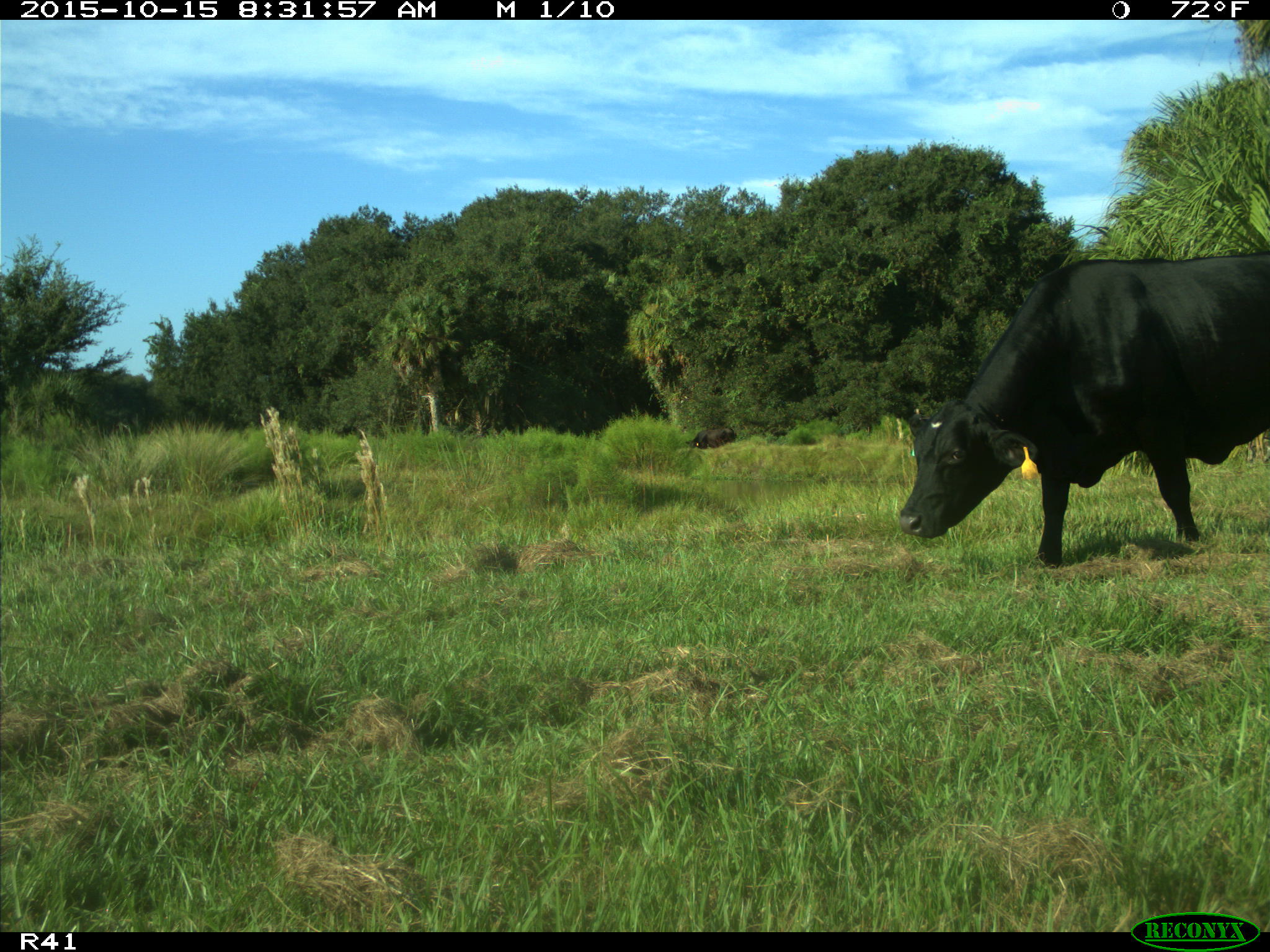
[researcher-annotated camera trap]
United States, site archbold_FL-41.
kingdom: Animalia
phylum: Chordata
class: Mammalia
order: Artiodactyla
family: Bovidae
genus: Bos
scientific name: Bos taurus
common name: domestic cow